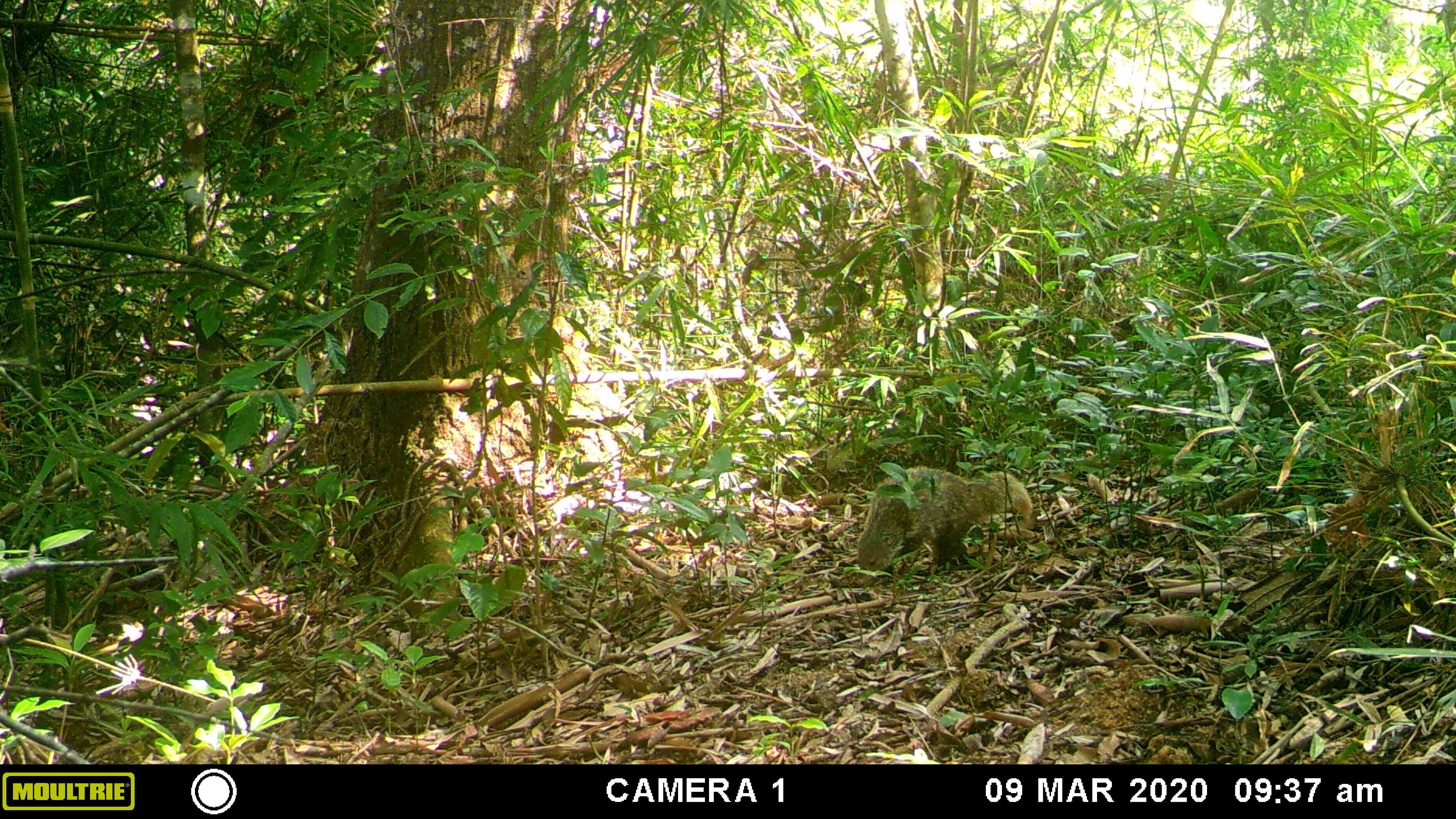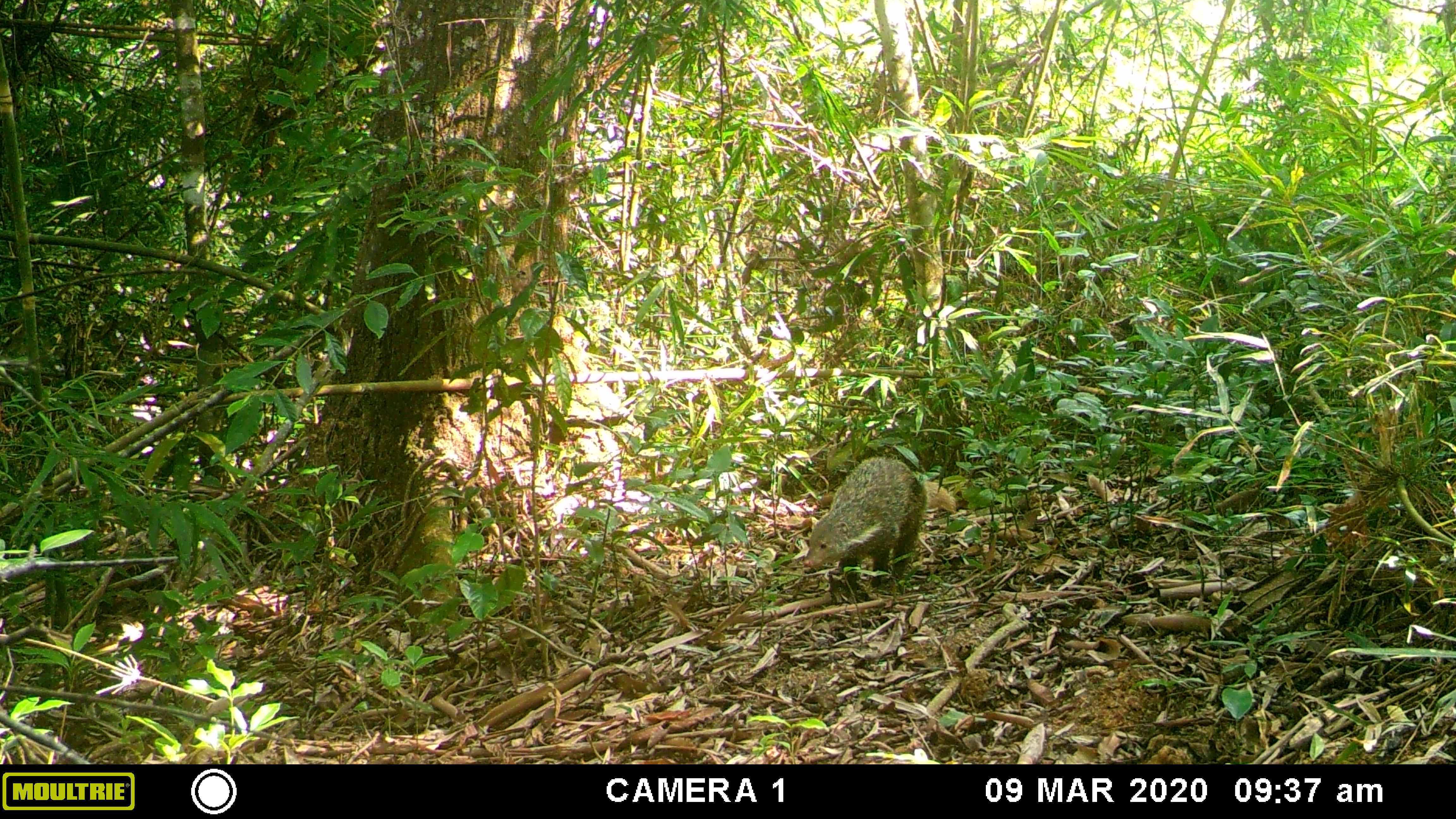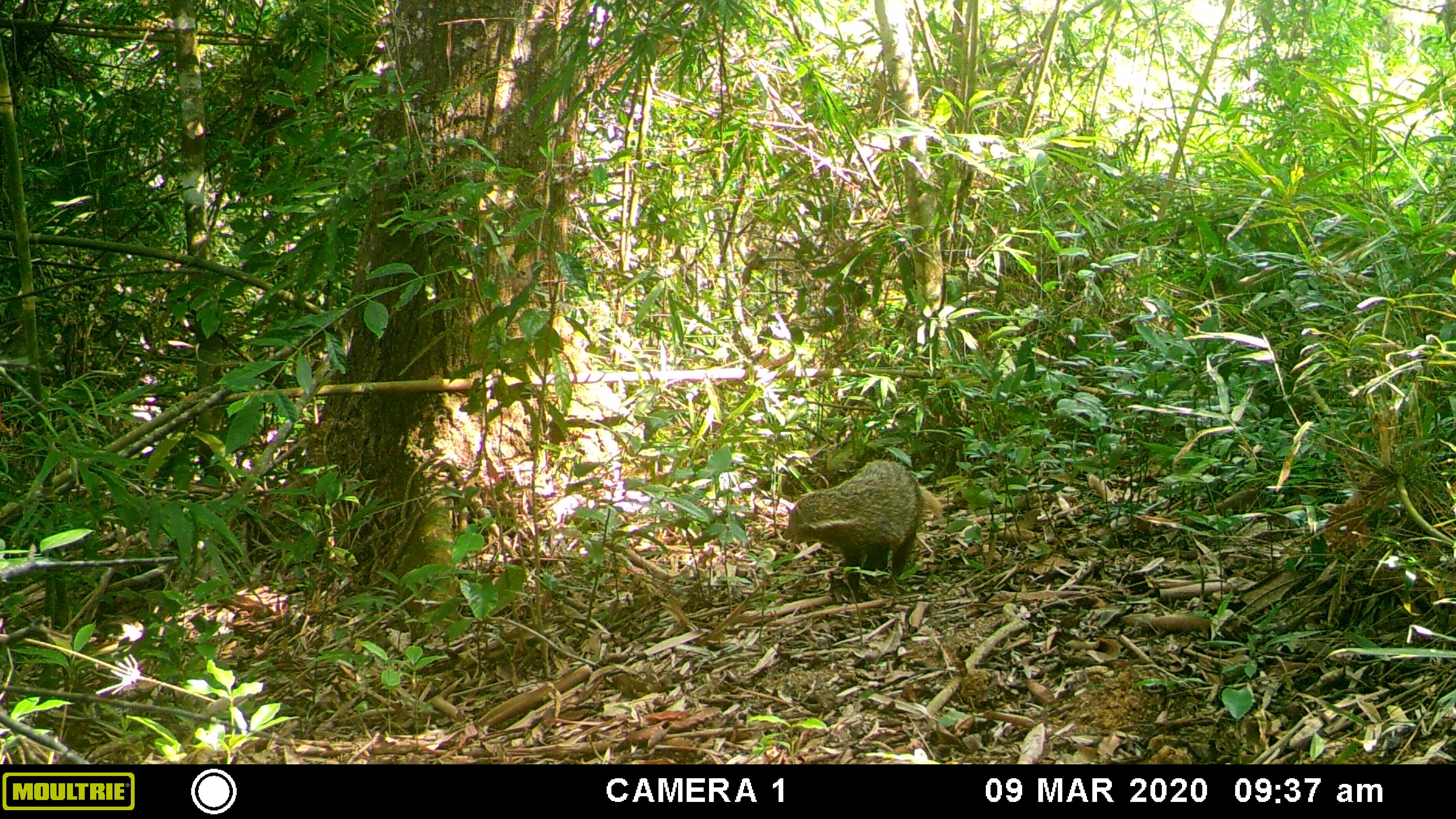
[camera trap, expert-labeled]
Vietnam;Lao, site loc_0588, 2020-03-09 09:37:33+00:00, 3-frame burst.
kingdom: Animalia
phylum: Chordata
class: Mammalia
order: Carnivora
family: Mustelidae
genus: Melogale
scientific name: Melogale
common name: ferret badger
Ferret badger (Melogale). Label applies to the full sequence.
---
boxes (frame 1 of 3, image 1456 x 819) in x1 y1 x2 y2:
ferret badger: 856 463 1033 578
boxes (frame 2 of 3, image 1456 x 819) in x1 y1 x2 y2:
ferret badger: 800 456 957 584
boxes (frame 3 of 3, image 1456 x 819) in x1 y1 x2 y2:
ferret badger: 787 458 944 581